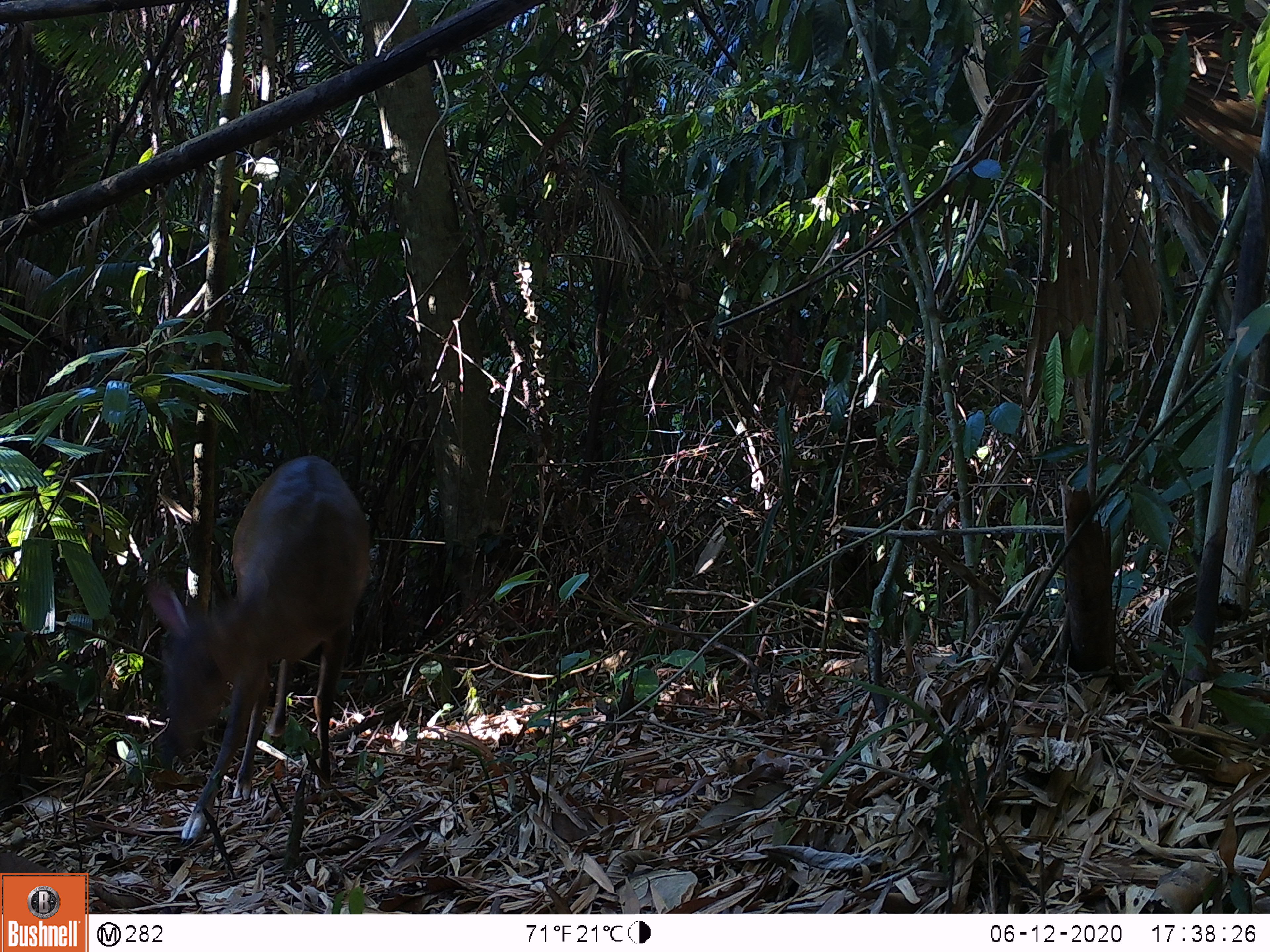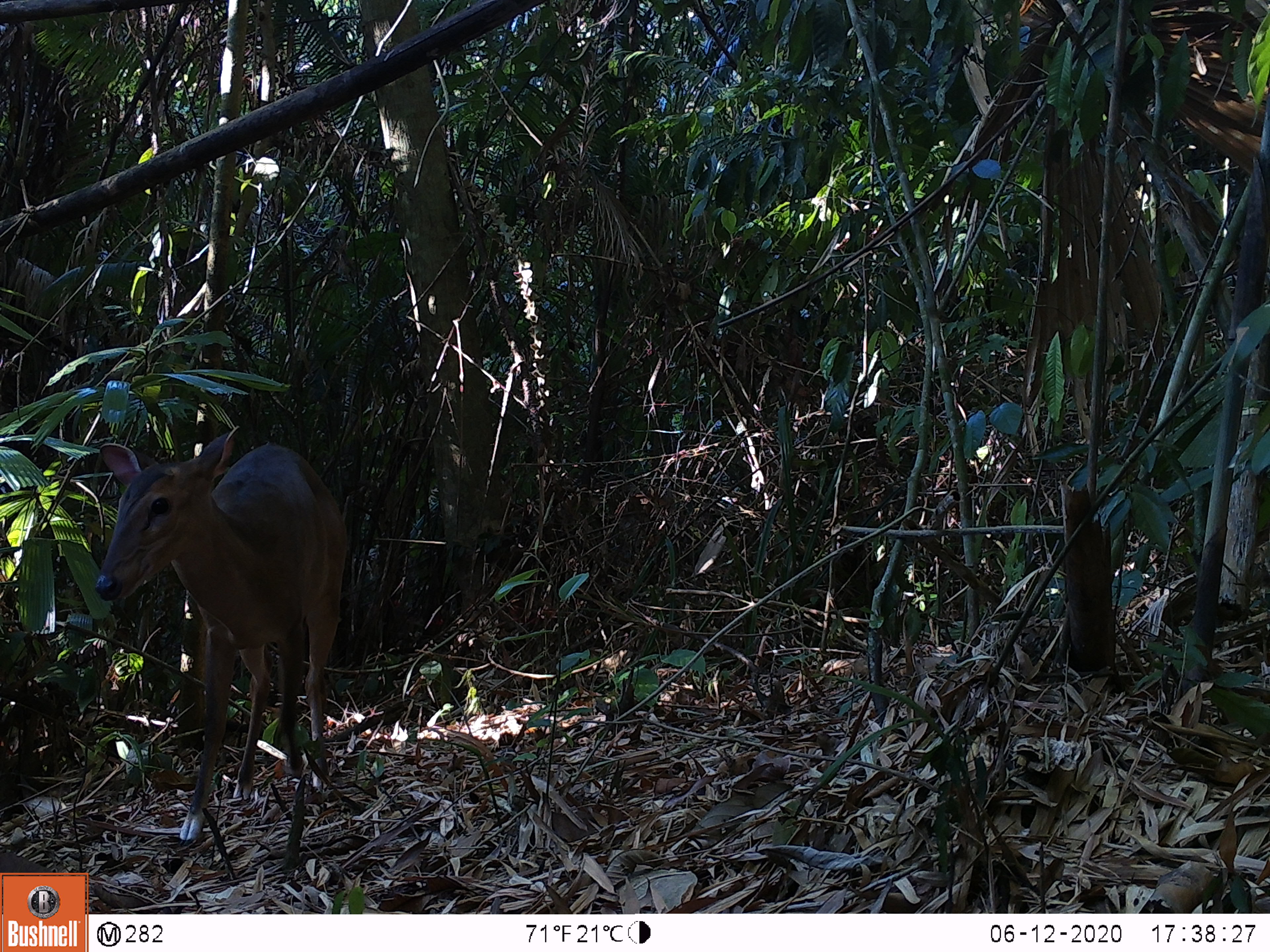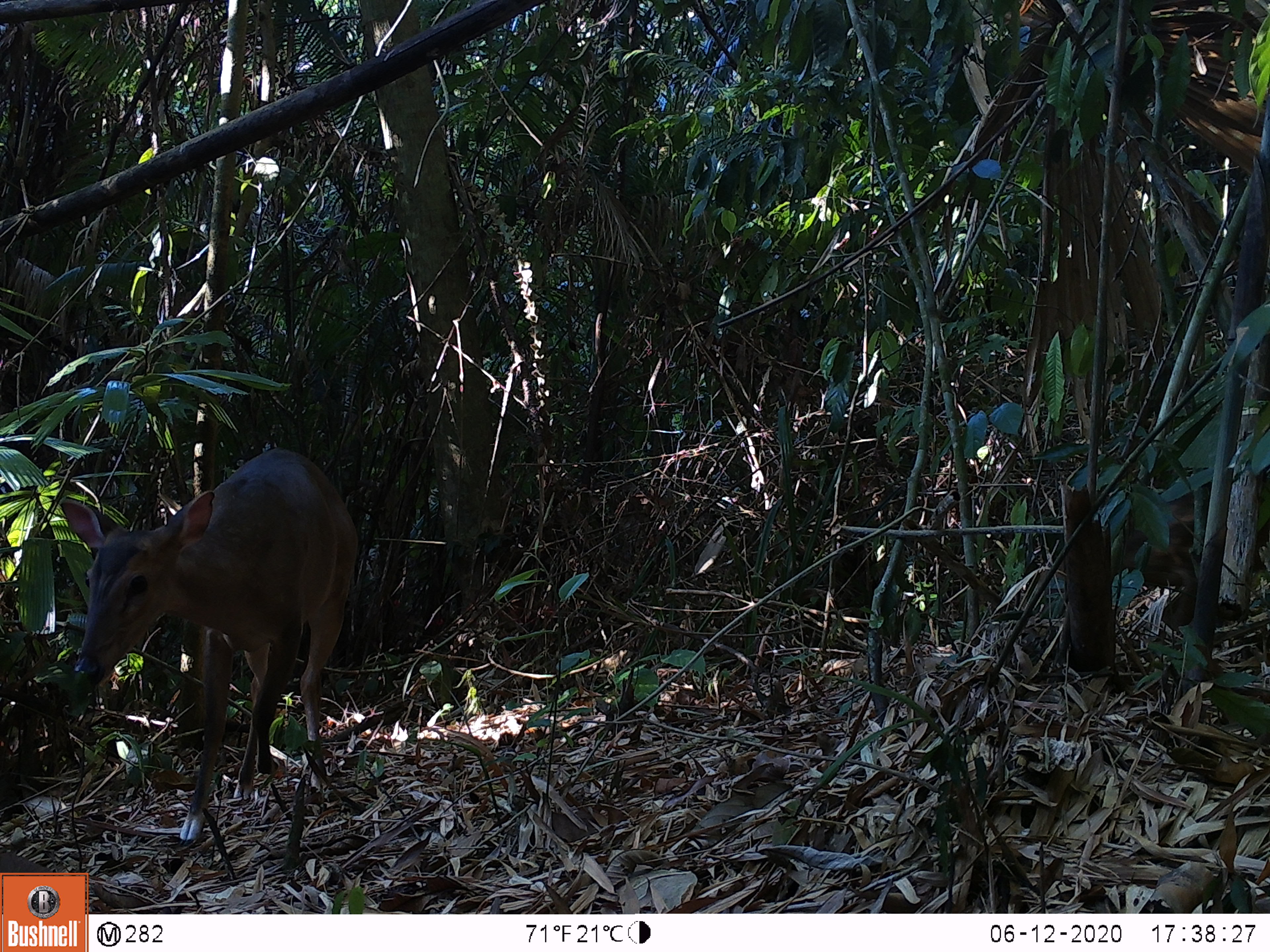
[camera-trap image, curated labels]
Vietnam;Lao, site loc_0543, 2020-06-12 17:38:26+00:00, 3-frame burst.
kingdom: Animalia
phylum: Chordata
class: Mammalia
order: Artiodactyla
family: Cervidae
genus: Muntiacus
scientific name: Muntiacus vuquangensis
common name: large-antlered muntjac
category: large antlered muntjac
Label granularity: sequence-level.